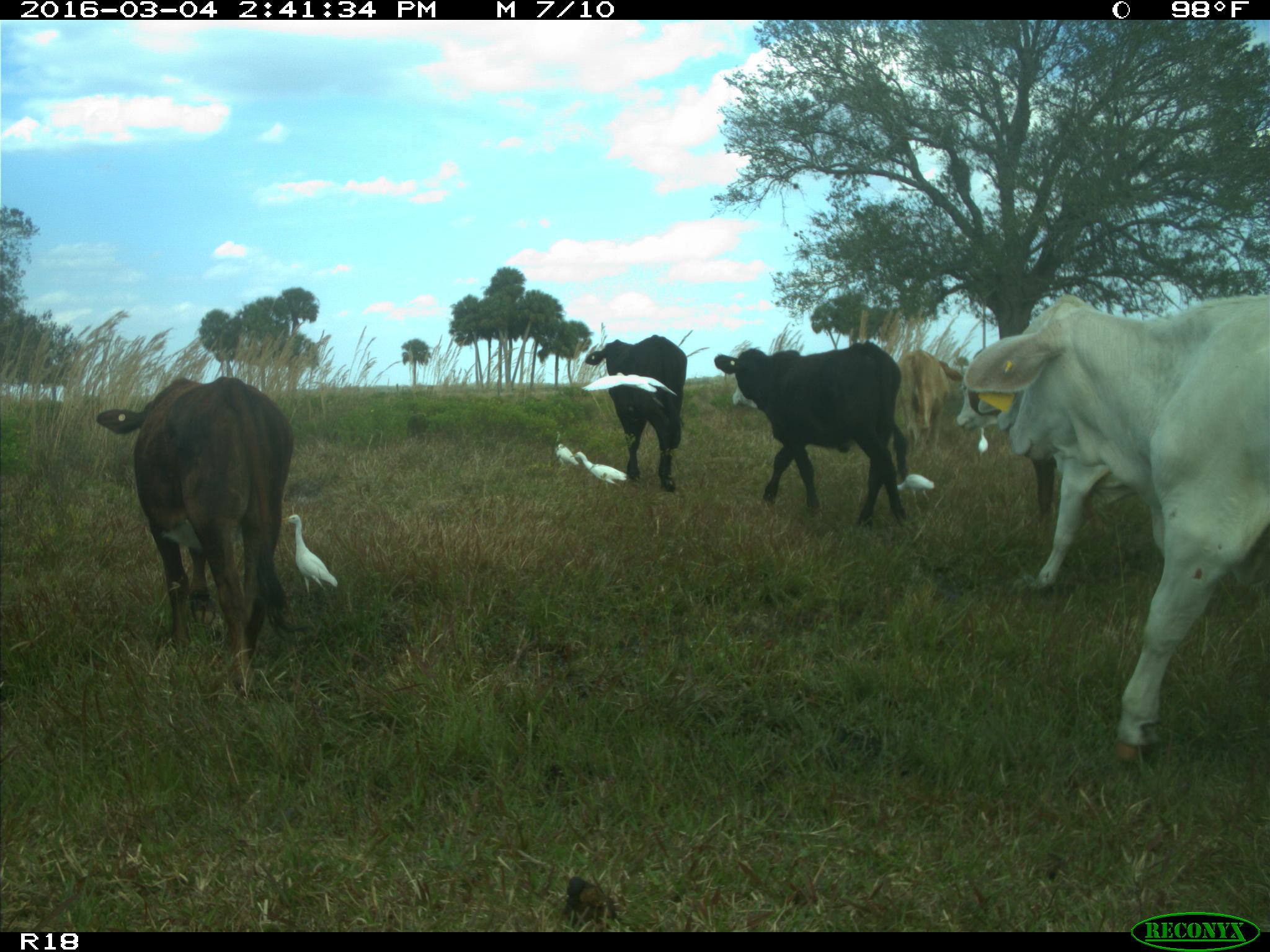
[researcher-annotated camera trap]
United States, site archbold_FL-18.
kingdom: Animalia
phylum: Chordata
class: Mammalia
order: Artiodactyla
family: Bovidae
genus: Bos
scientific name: Bos taurus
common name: domestic cow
Bos taurus (domestic cow).